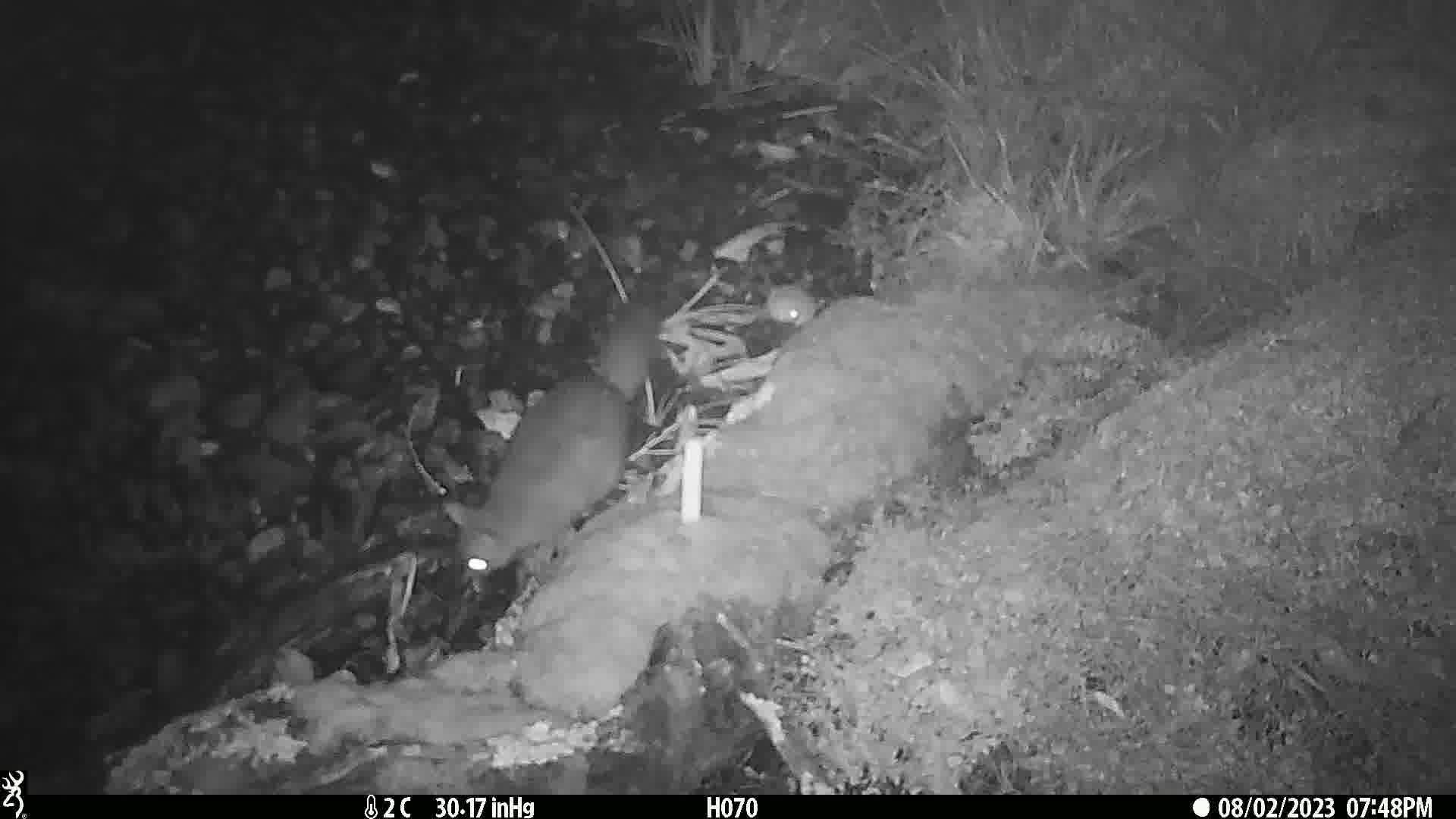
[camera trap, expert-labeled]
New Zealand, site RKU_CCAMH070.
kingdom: Animalia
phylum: Chordata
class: Mammalia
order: Diprotodontia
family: Phalangeridae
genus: Trichosurus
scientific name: Trichosurus vulpecula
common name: common brushtail possum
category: possum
Possum (common brushtail possum) (Trichosurus vulpecula).